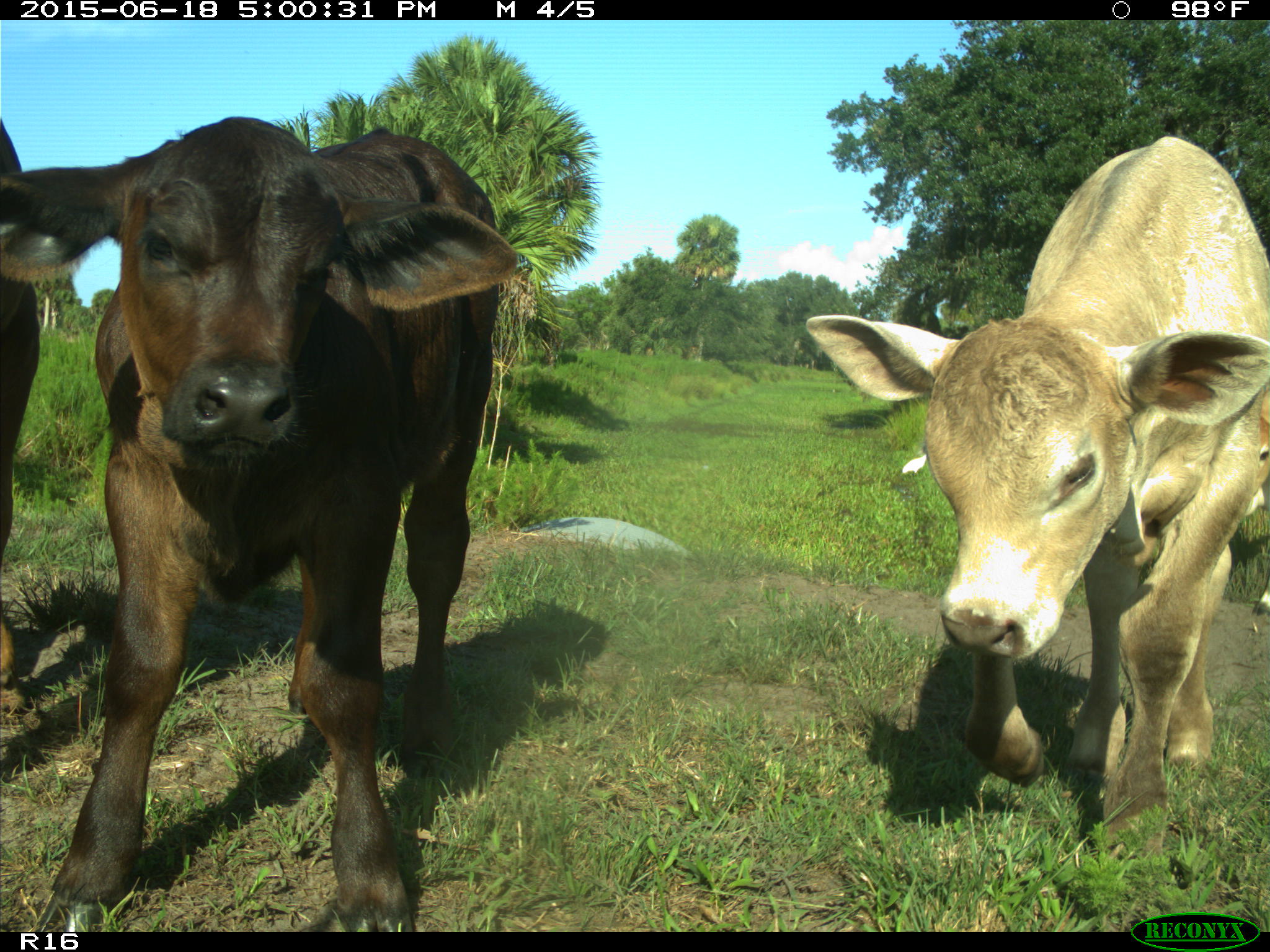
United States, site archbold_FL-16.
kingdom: Animalia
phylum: Chordata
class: Mammalia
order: Artiodactyla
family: Bovidae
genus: Bos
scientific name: Bos taurus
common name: domestic cow